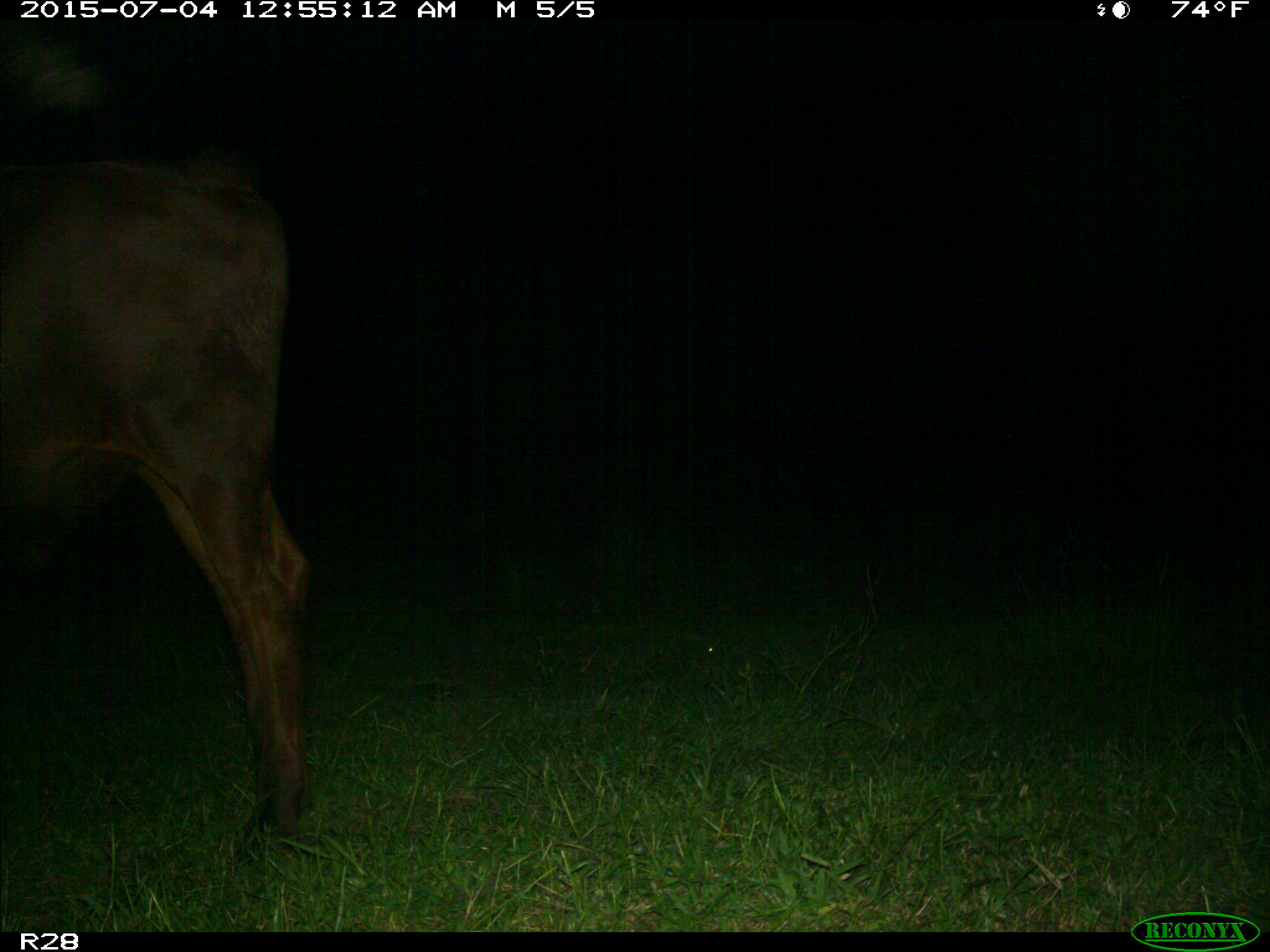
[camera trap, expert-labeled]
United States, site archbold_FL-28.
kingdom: Animalia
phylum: Chordata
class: Mammalia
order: Artiodactyla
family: Bovidae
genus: Bos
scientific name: Bos taurus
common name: domestic cow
Bos taurus (domestic cow).